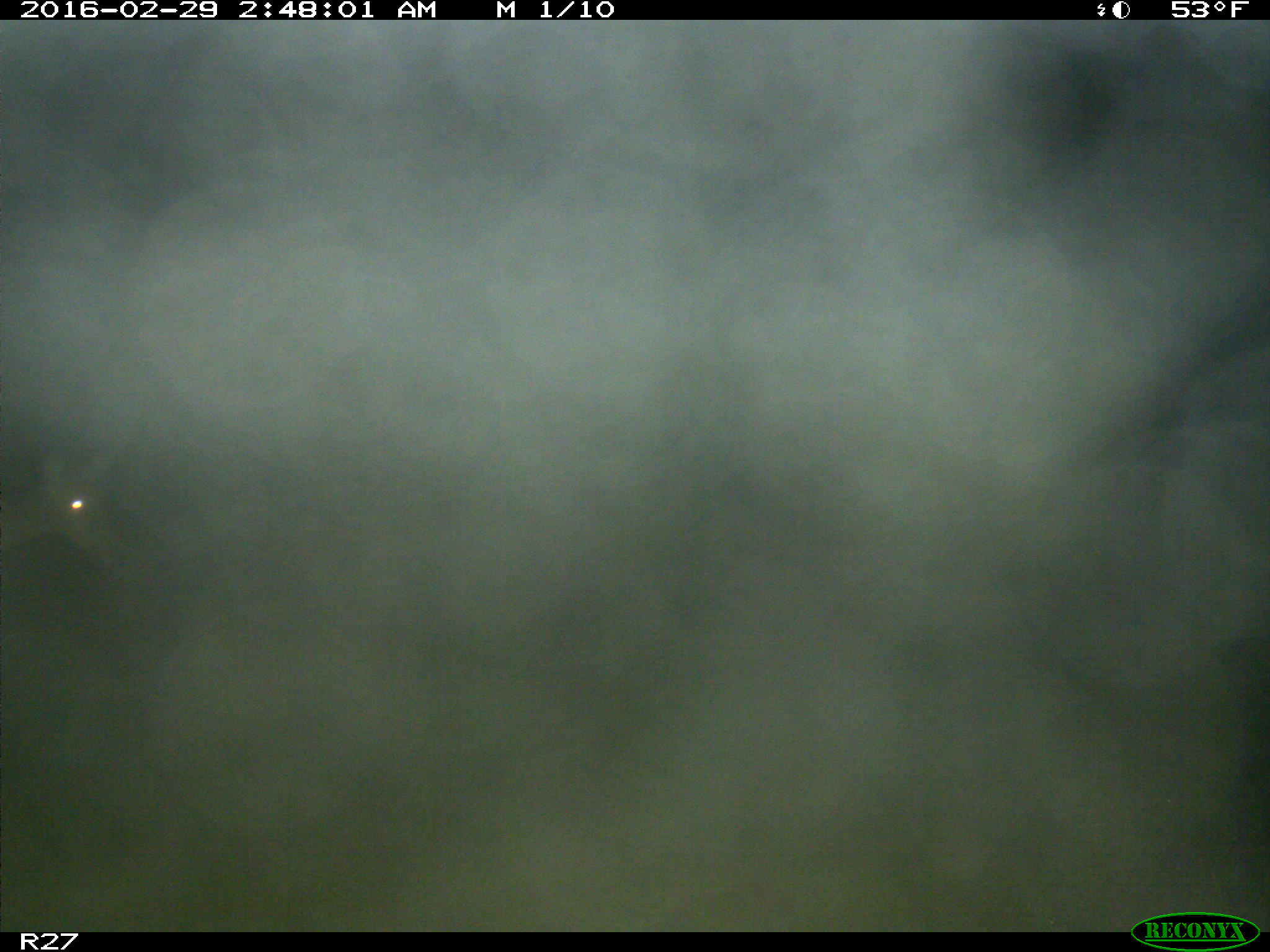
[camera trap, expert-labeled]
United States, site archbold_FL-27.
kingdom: Animalia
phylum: Chordata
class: Mammalia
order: Artiodactyla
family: Cervidae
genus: Odocoileus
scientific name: Odocoileus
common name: deer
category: unidentified deer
Unidentified deer (deer) (Odocoileus).